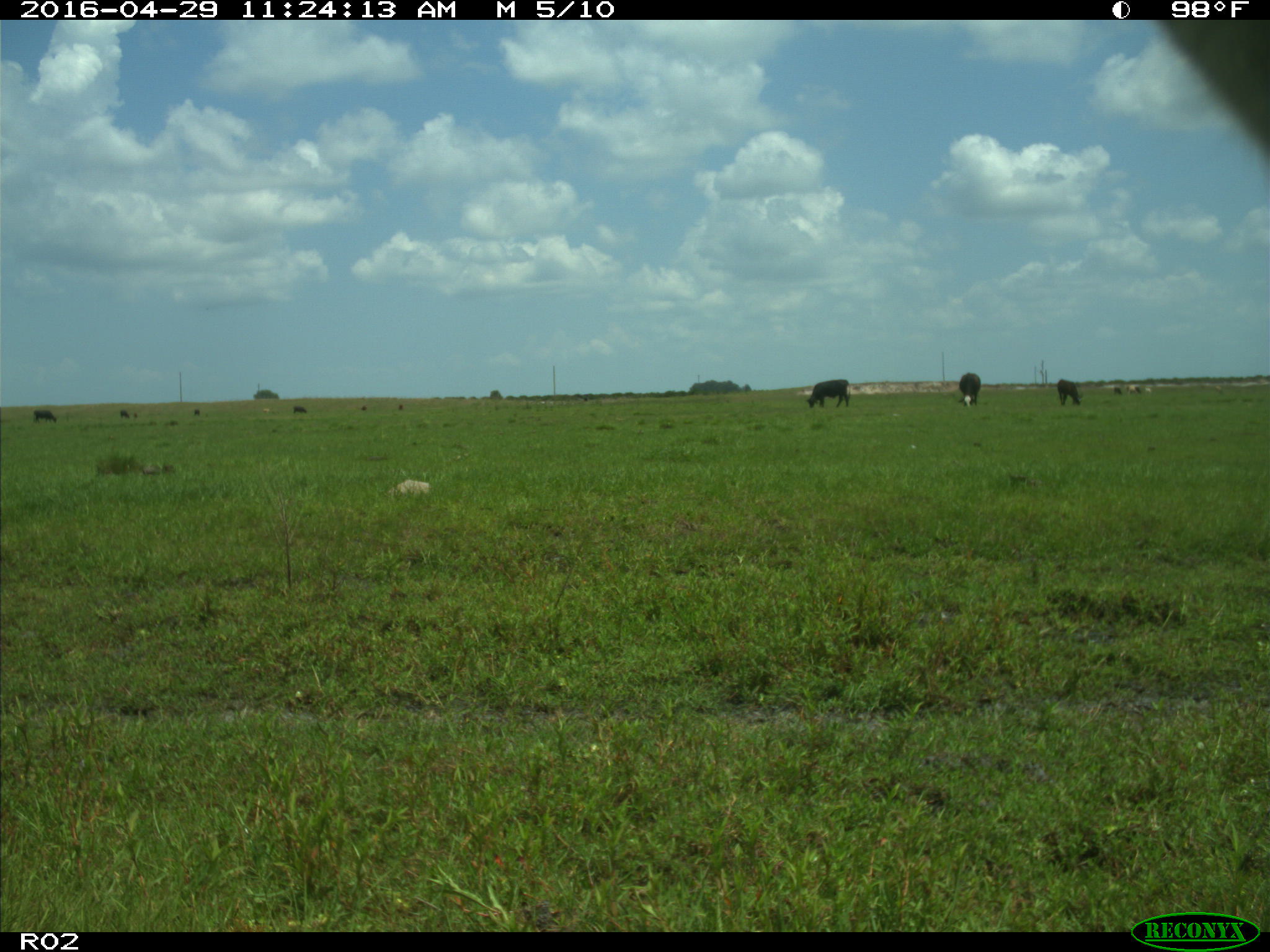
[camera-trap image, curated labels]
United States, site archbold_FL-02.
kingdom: Animalia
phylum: Chordata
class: Mammalia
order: Artiodactyla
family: Bovidae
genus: Bos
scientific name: Bos taurus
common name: domestic cow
Bos taurus (domestic cow).